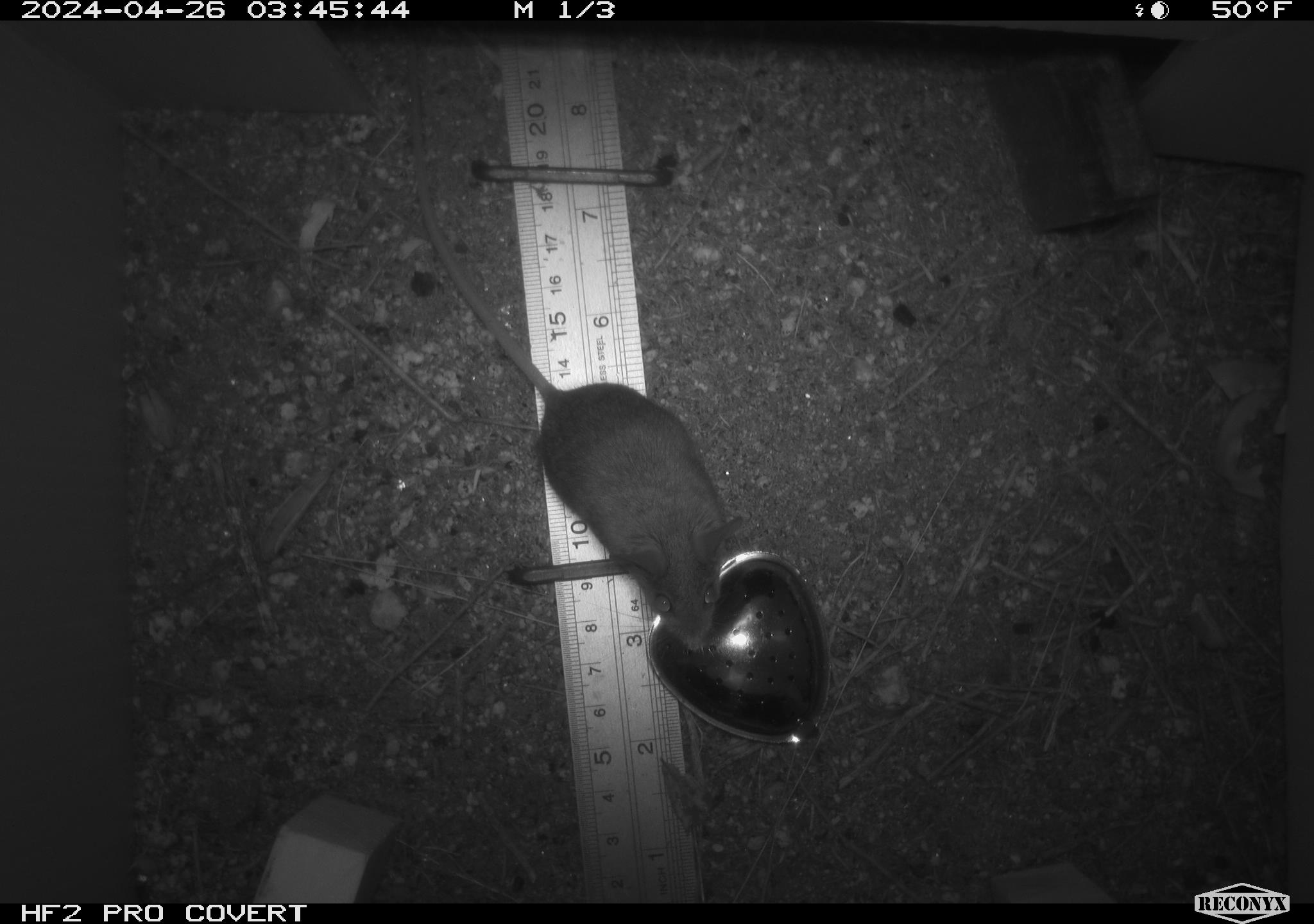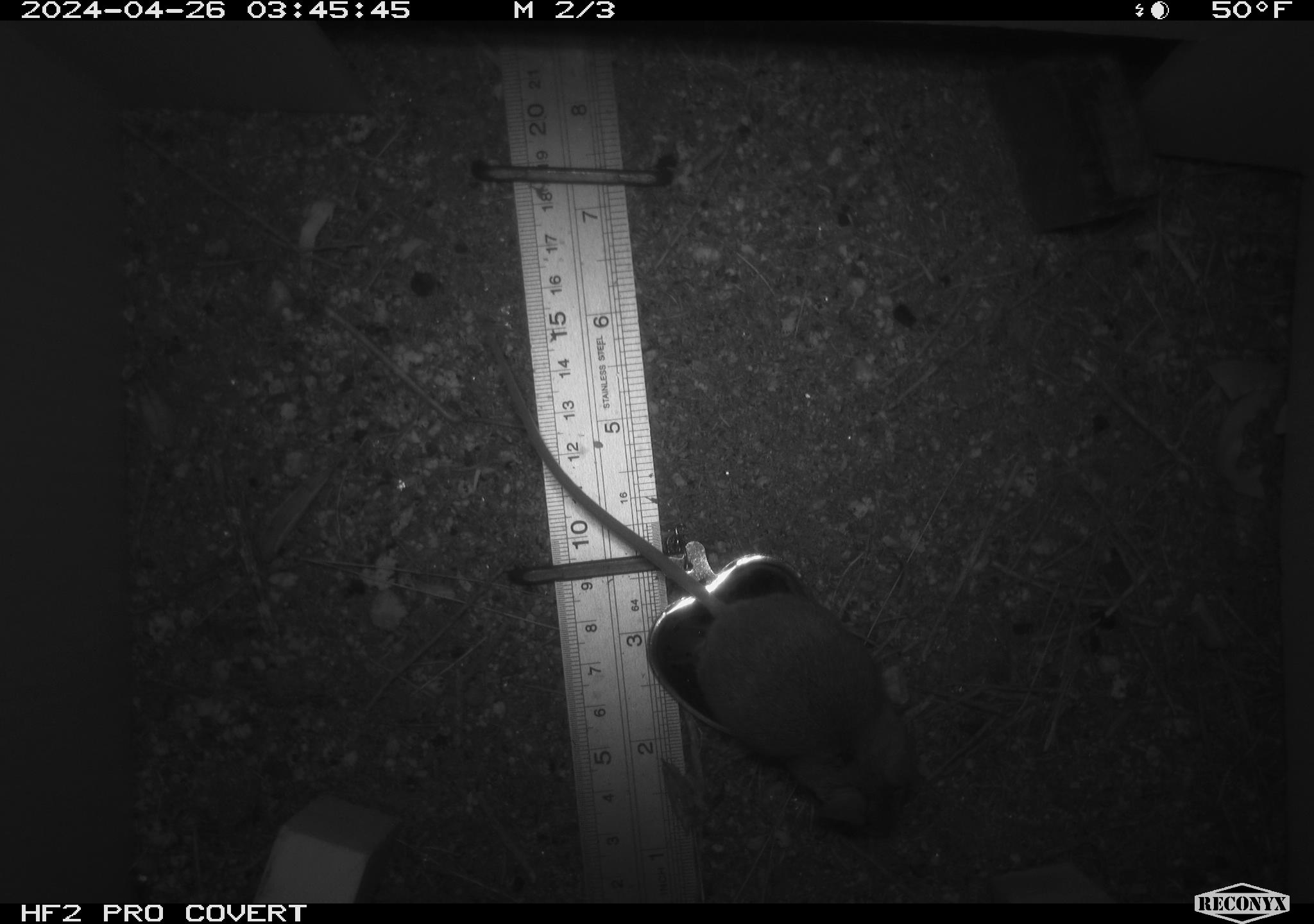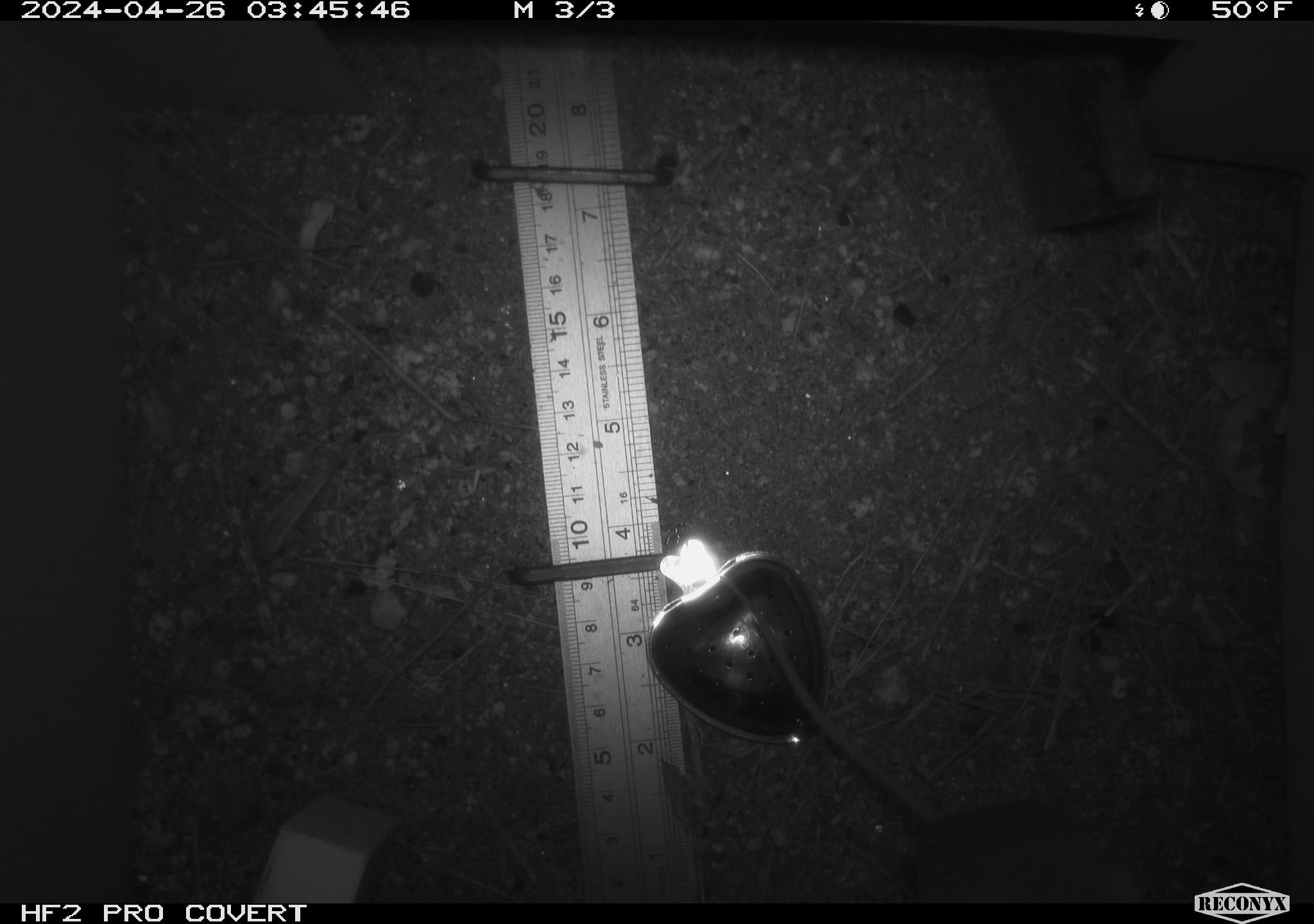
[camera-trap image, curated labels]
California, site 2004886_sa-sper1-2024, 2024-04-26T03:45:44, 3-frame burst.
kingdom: Animalia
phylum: Chordata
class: Mammalia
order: Rodentia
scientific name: Rodentia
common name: mouse species